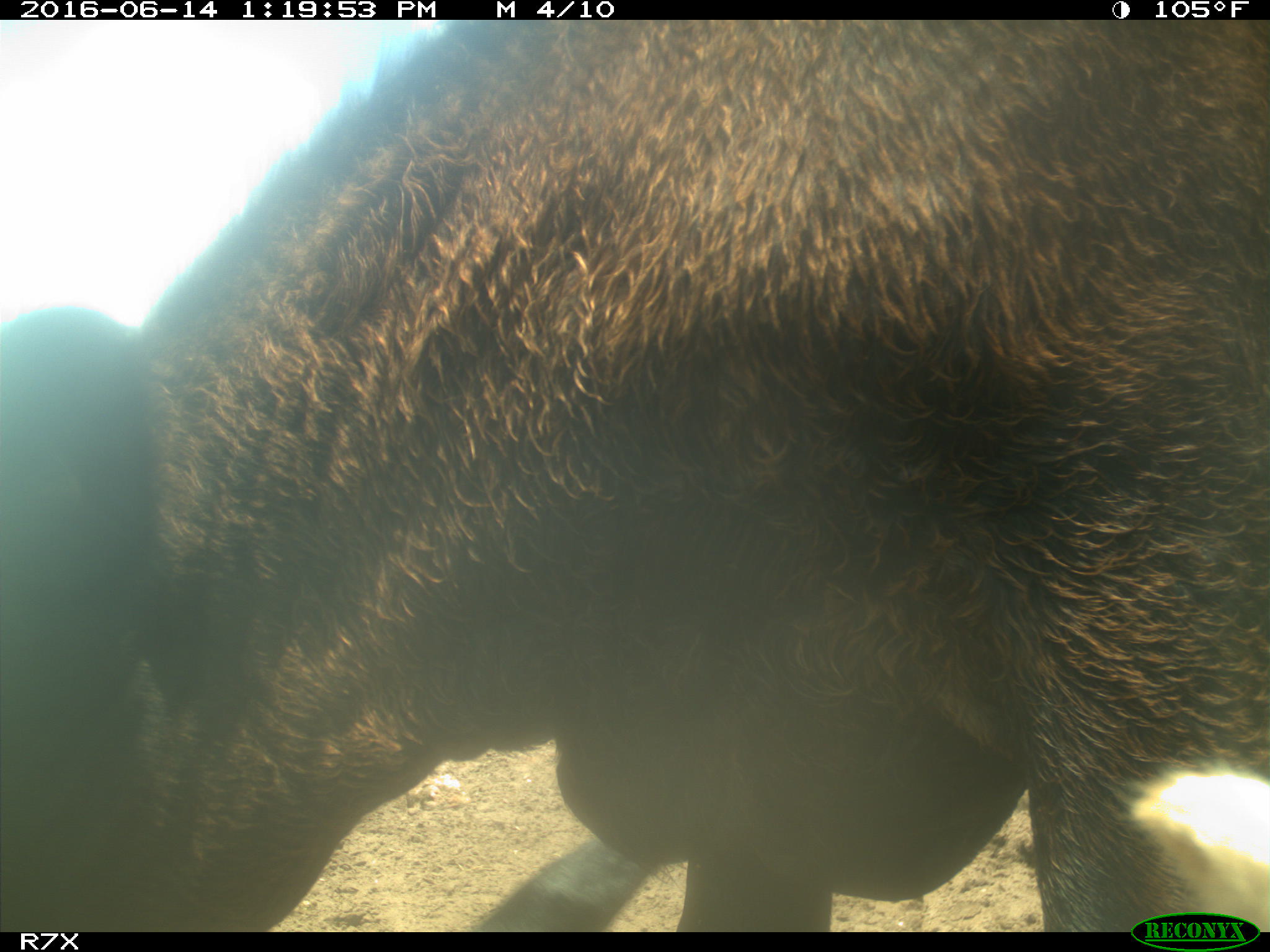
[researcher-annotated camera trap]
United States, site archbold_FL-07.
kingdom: Animalia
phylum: Chordata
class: Mammalia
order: Artiodactyla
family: Bovidae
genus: Bos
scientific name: Bos taurus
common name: domestic cow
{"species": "Bos taurus (domestic cow)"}